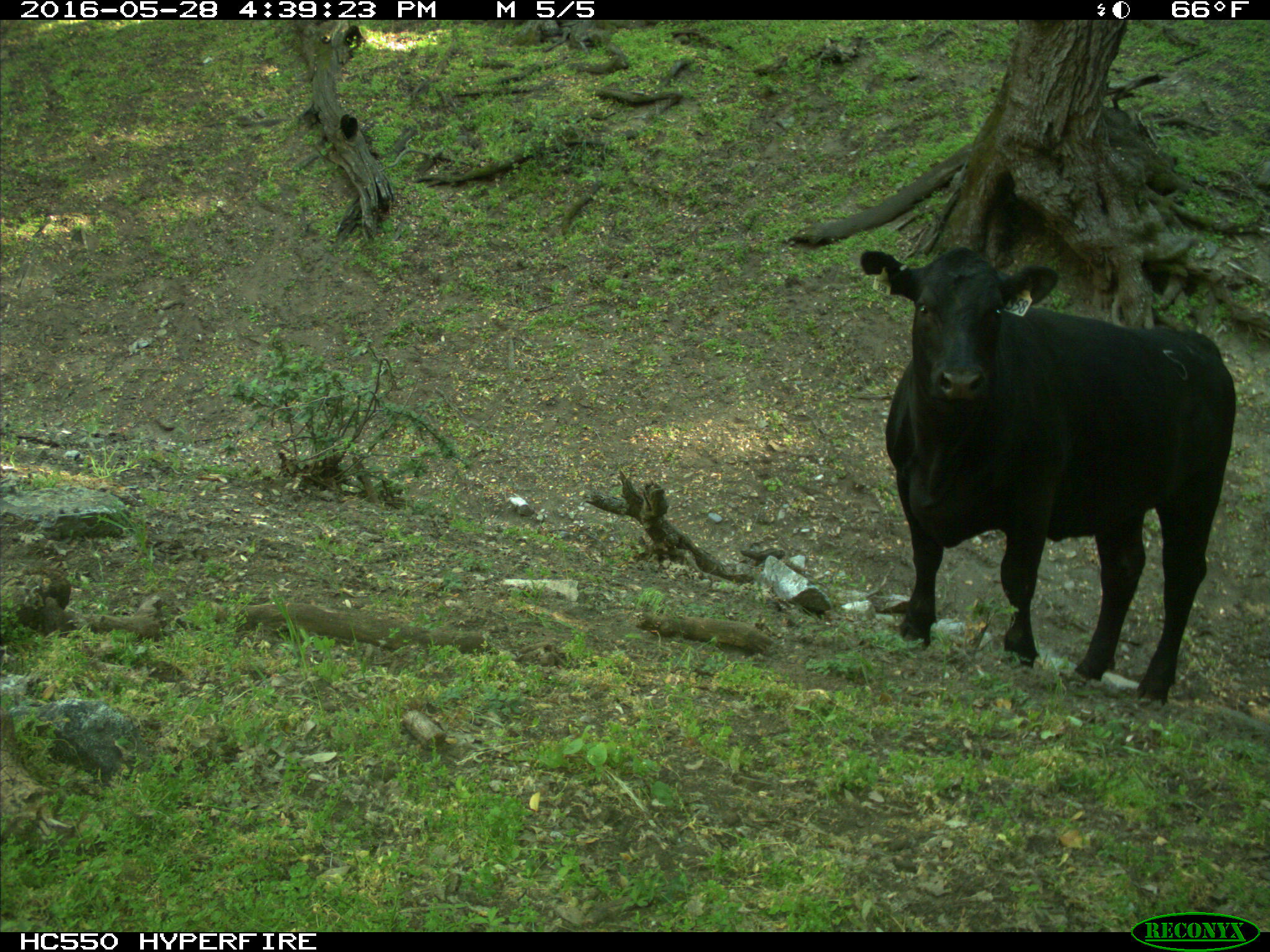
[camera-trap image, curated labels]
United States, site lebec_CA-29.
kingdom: Animalia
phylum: Chordata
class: Mammalia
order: Artiodactyla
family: Bovidae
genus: Bos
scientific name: Bos taurus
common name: domestic cow